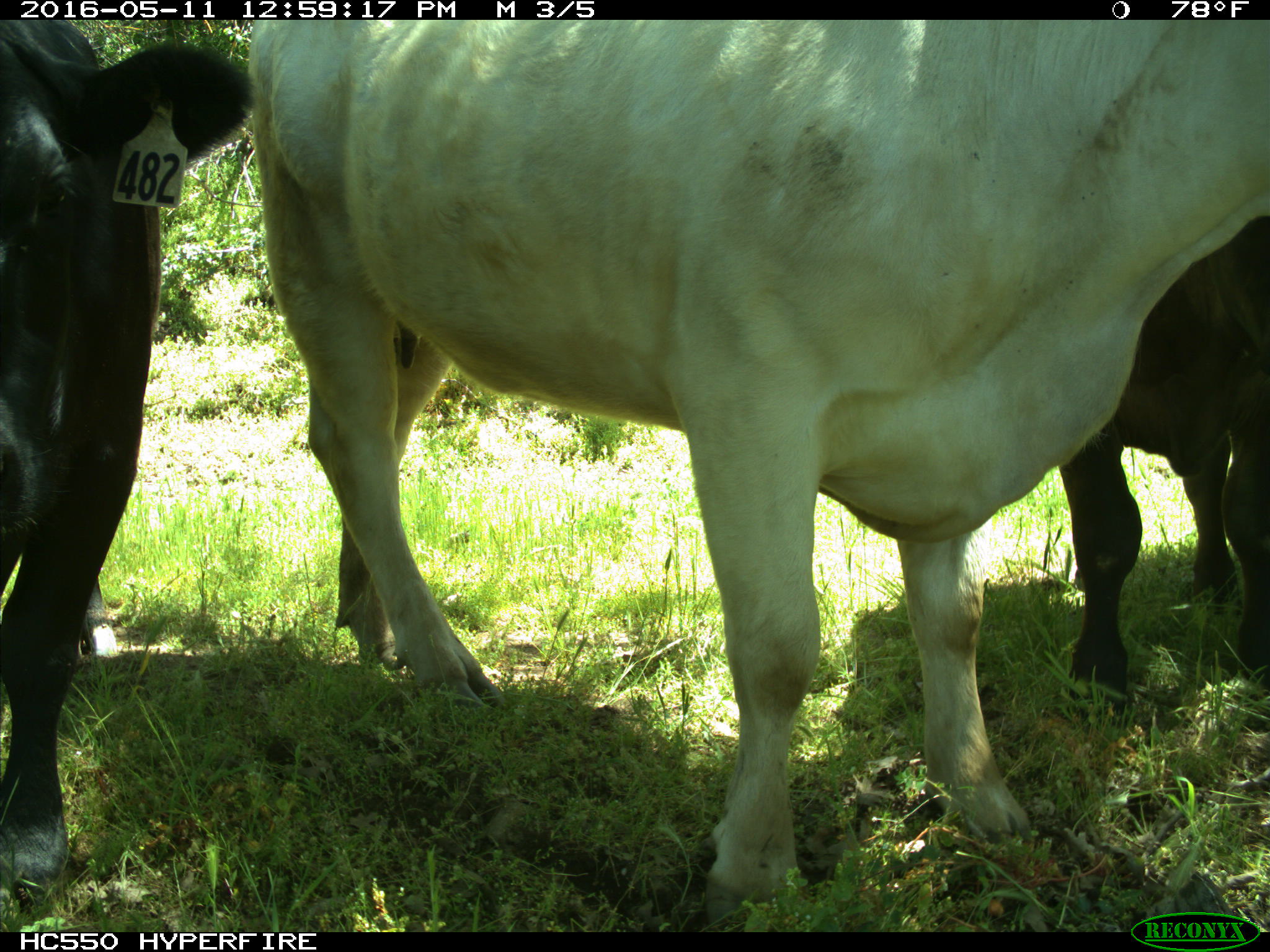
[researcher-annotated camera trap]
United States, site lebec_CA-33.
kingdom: Animalia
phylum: Chordata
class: Mammalia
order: Artiodactyla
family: Bovidae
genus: Bos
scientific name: Bos taurus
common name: domestic cow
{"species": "Bos taurus (domestic cow)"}